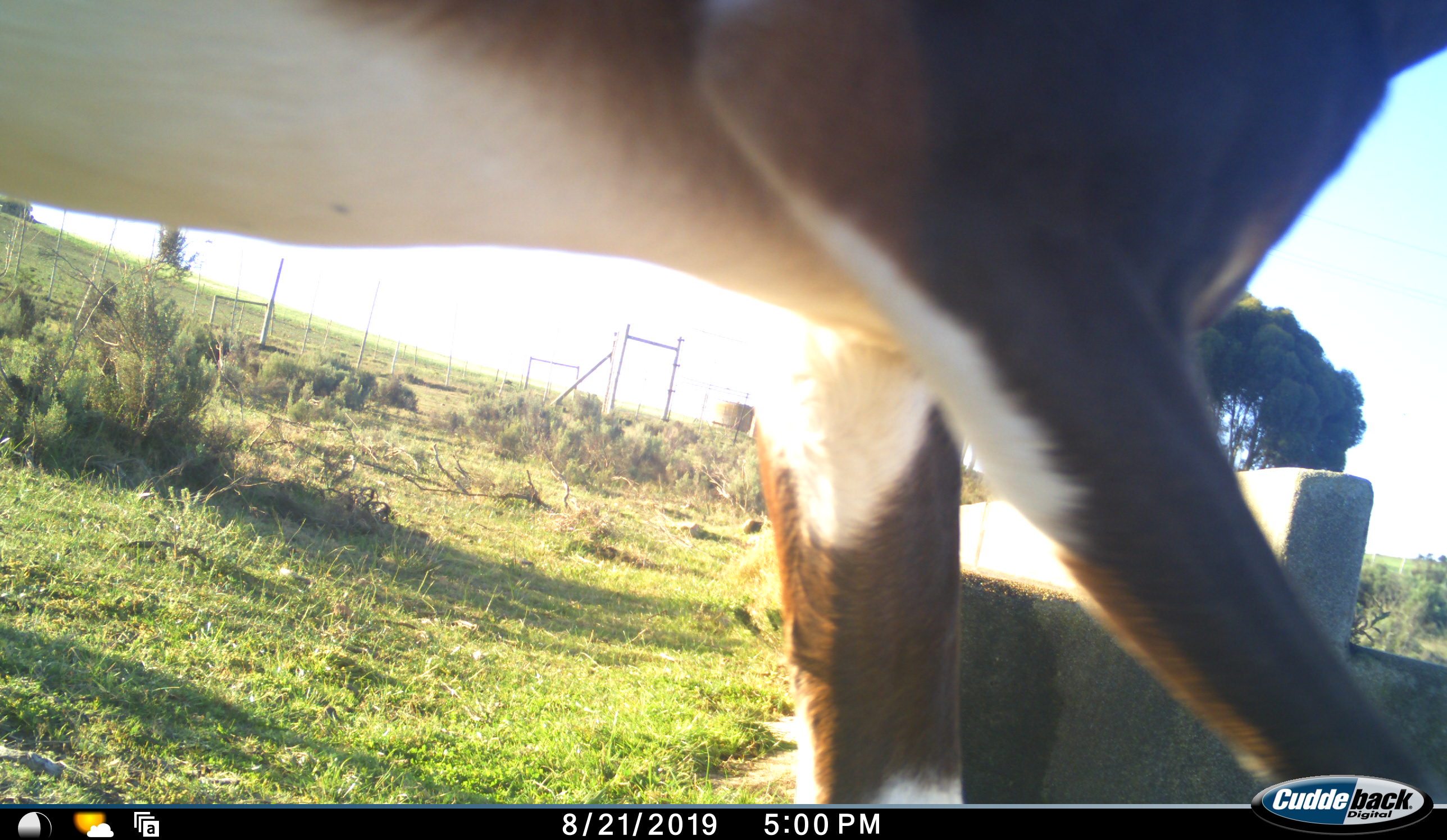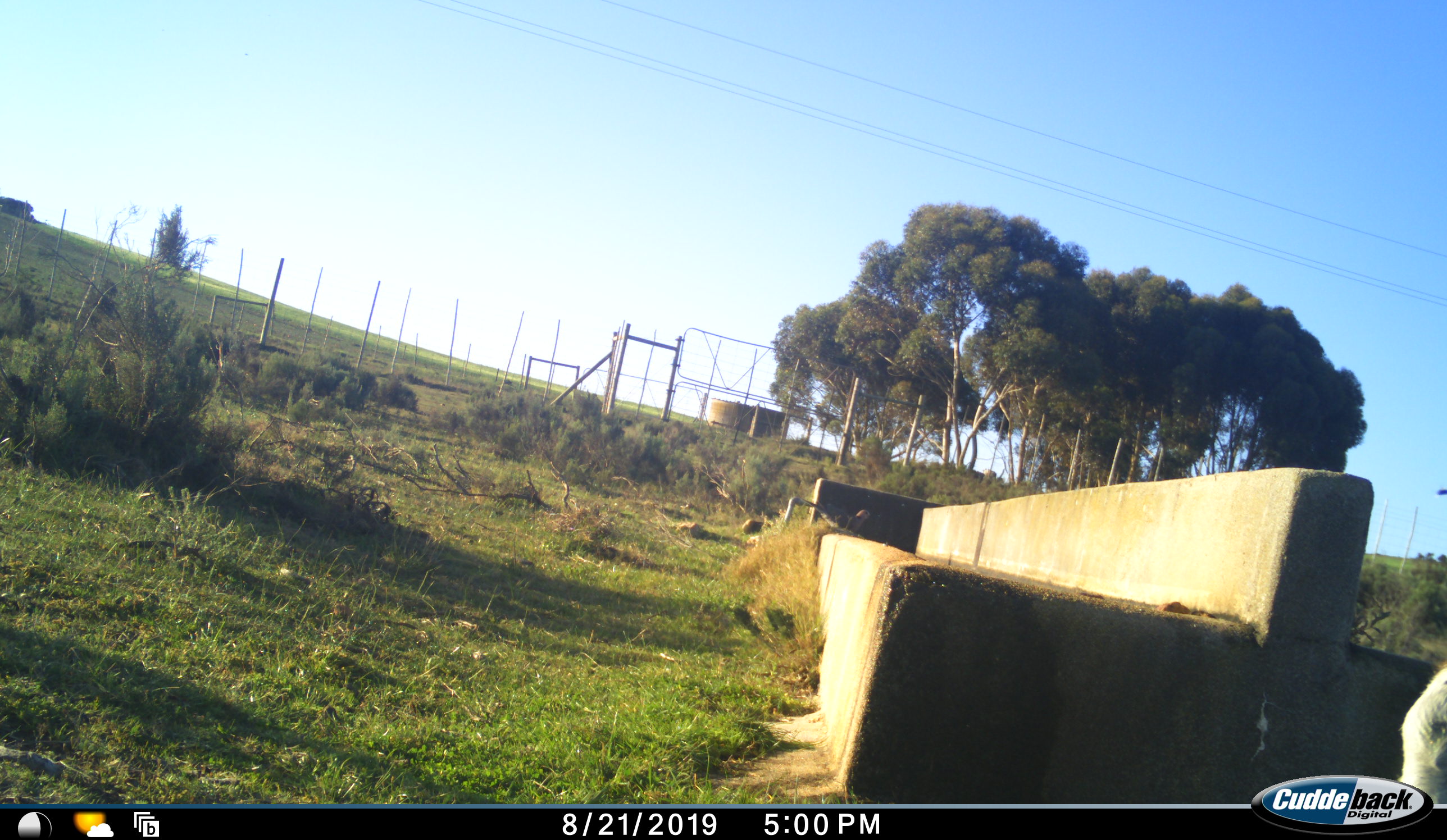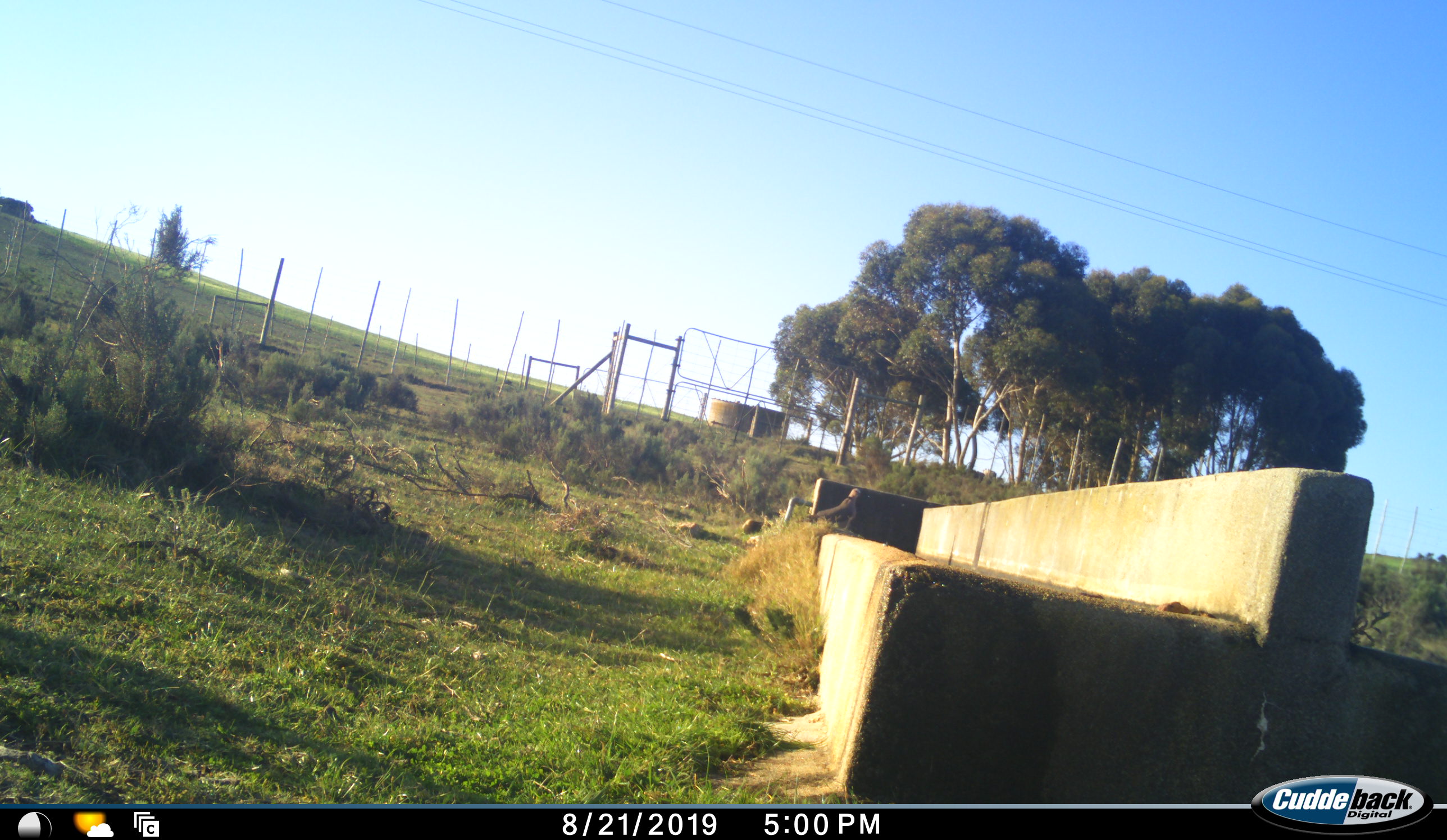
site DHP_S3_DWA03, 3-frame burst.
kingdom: Animalia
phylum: Chordata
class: Aves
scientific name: Aves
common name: bird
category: birdother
Birdother (bird) (Aves), count 1. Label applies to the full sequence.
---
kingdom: Animalia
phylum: Chordata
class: Mammalia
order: Artiodactyla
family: Bovidae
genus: Damaliscus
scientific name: Damaliscus pygargus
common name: bontebok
Bontebok (Damaliscus pygargus), count 1. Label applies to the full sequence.